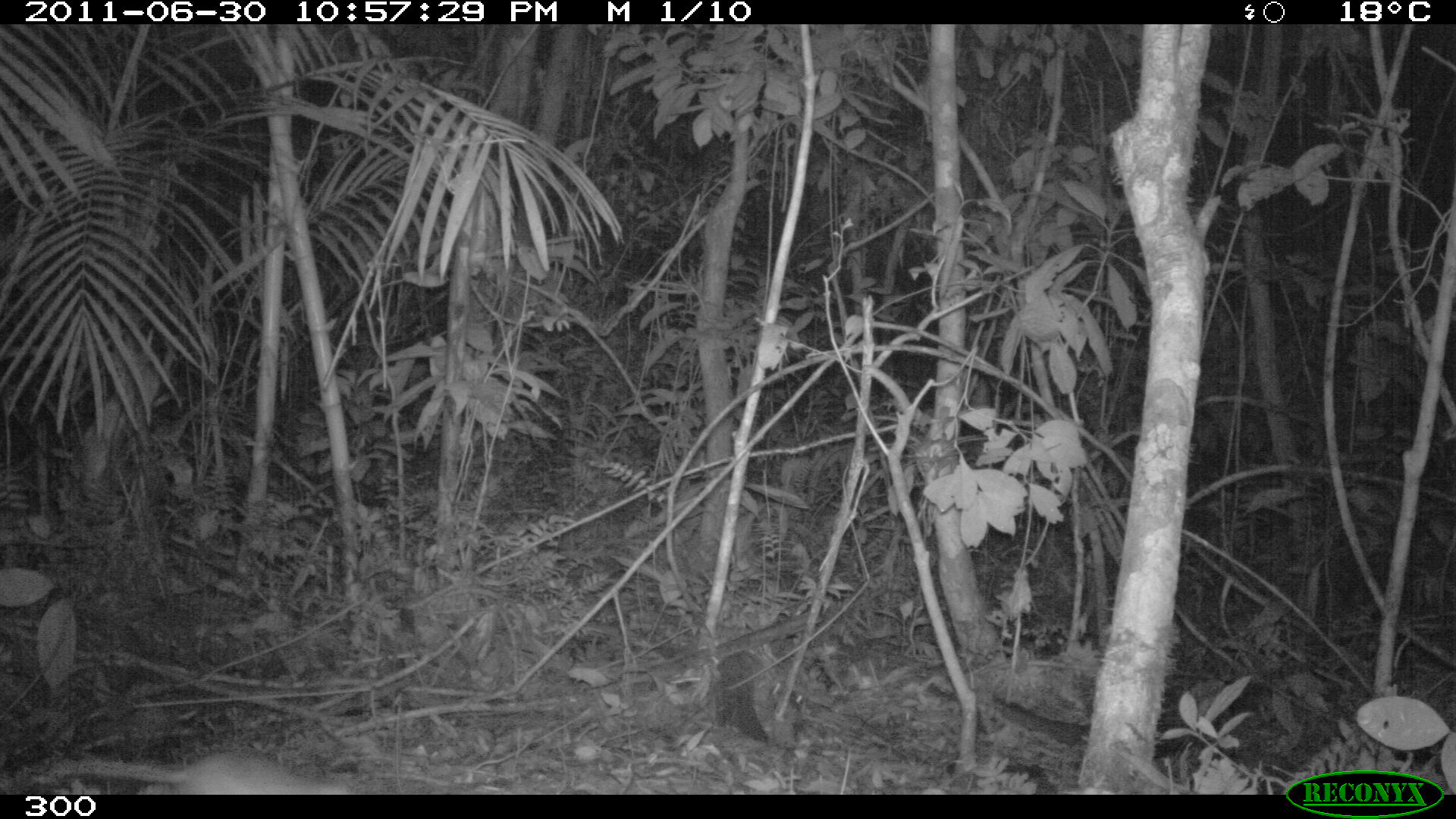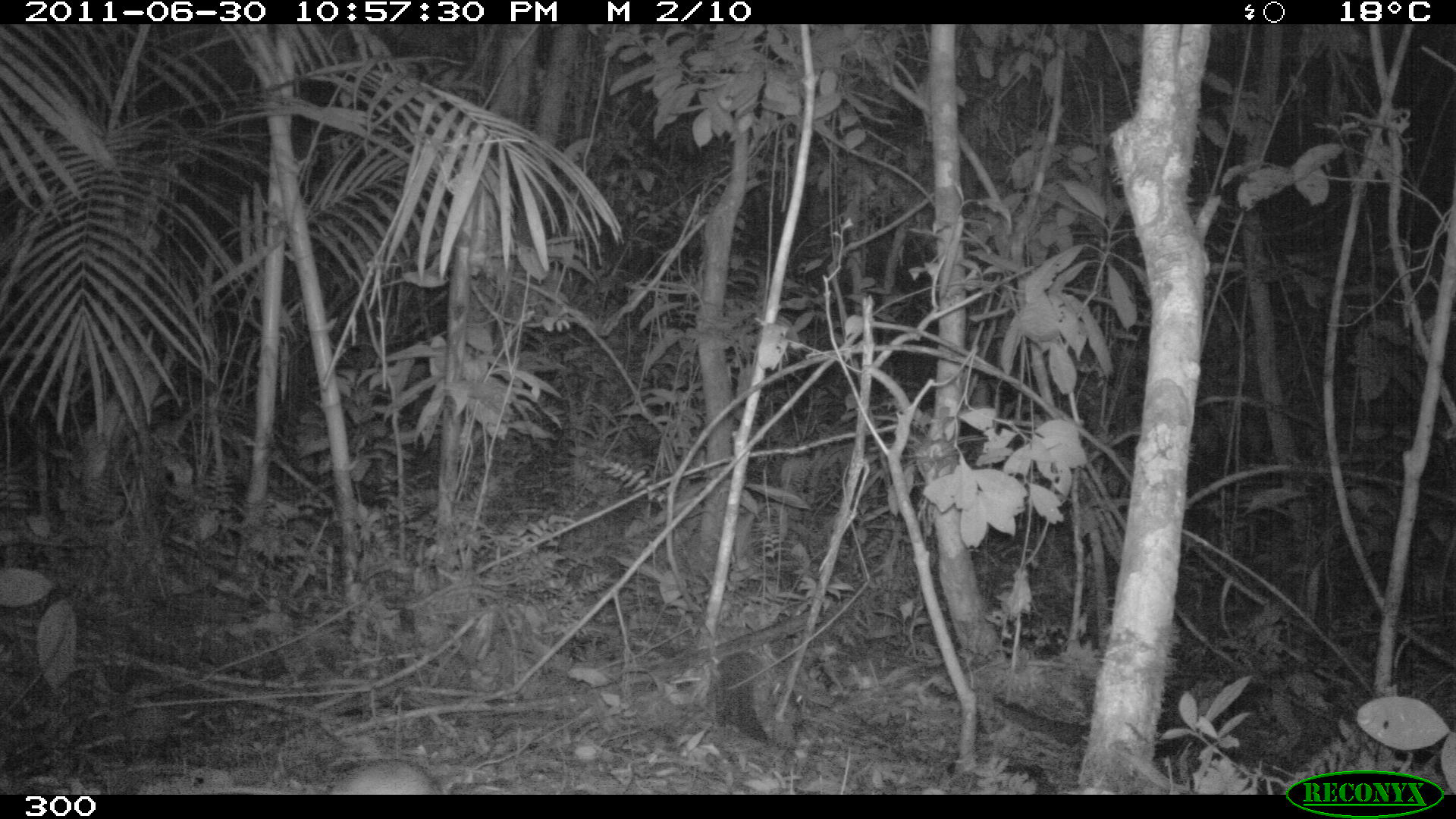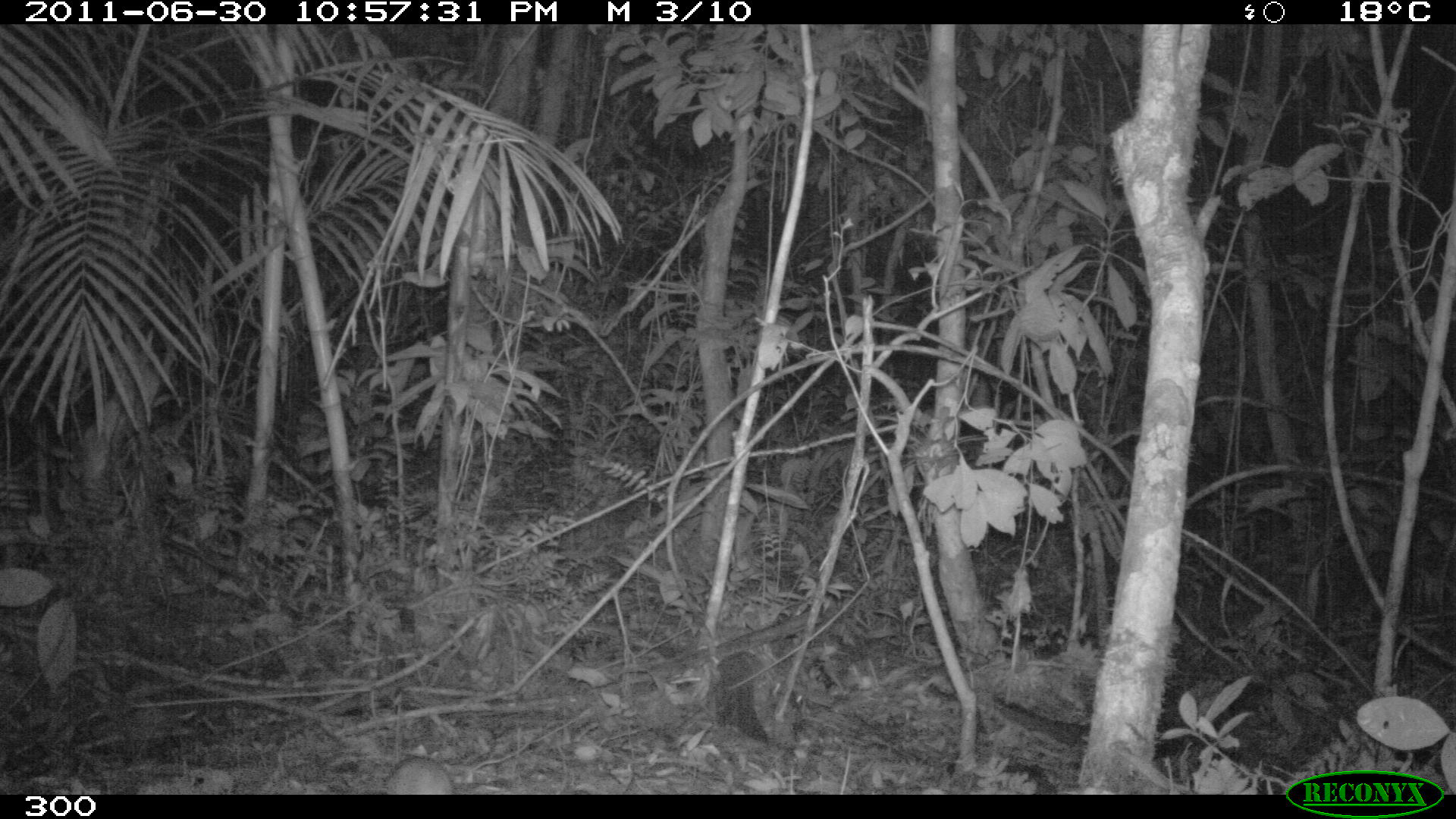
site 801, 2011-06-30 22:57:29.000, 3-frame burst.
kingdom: Animalia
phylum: Chordata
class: Mammalia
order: Rodentia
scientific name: Rodentia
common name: rodents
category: unknown rodent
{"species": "unknown rodent (rodents) (Rodentia)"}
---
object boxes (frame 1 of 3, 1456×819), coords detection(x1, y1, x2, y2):
unknown rodent: detection(37, 748, 358, 794)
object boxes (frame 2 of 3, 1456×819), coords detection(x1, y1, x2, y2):
unknown rodent: detection(325, 757, 445, 793)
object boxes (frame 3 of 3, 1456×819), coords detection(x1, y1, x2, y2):
unknown rodent: detection(382, 756, 455, 791)